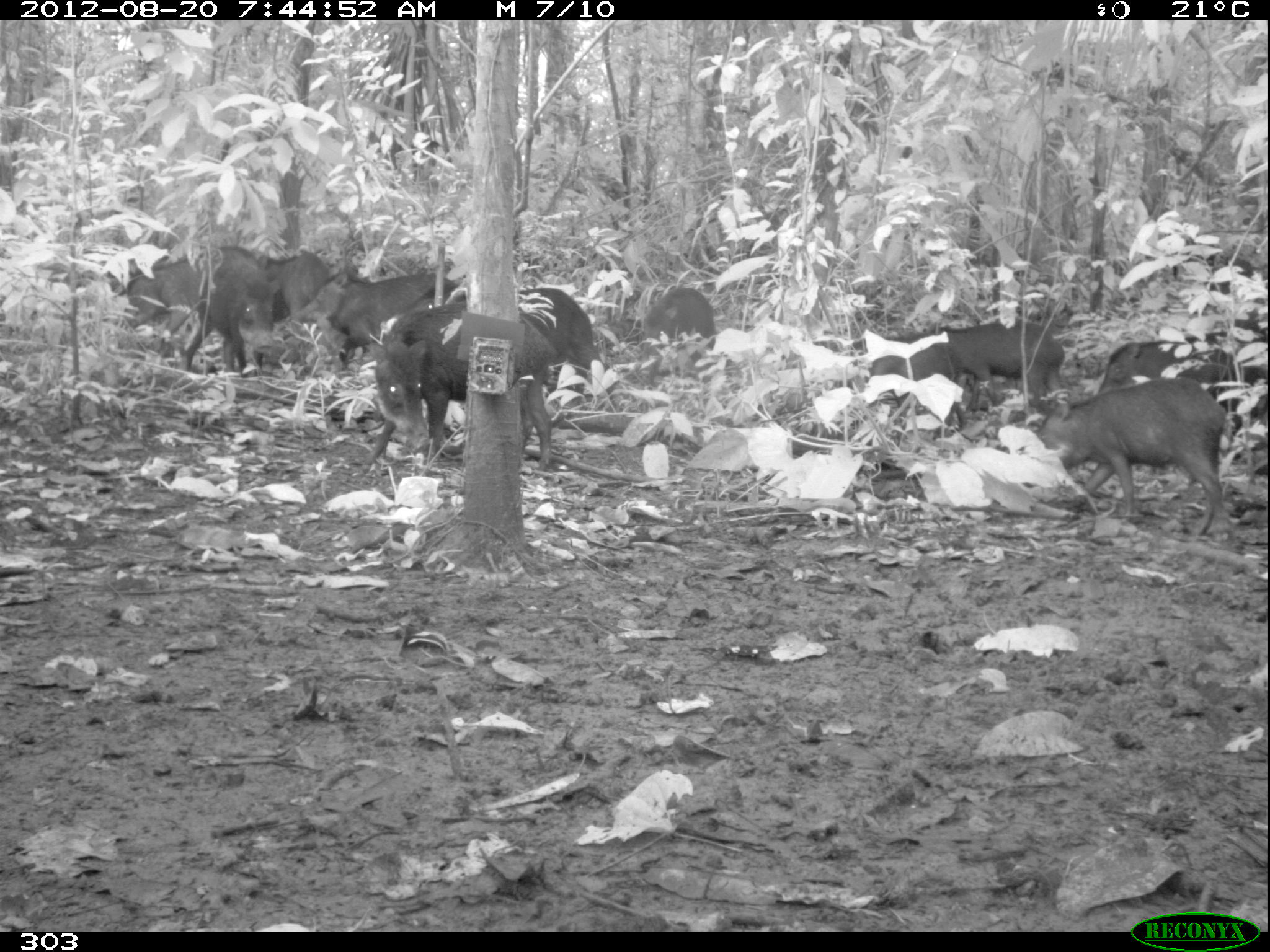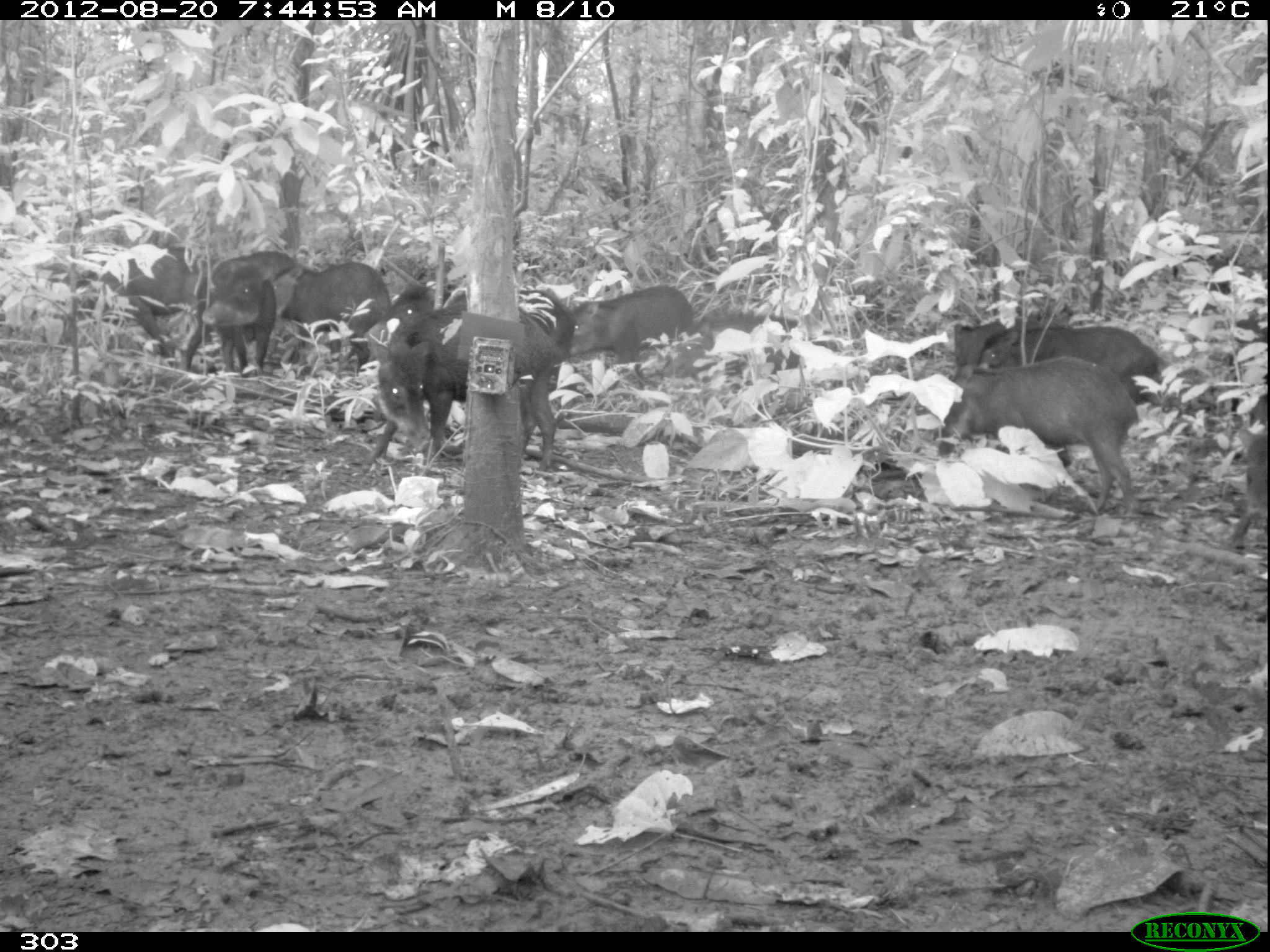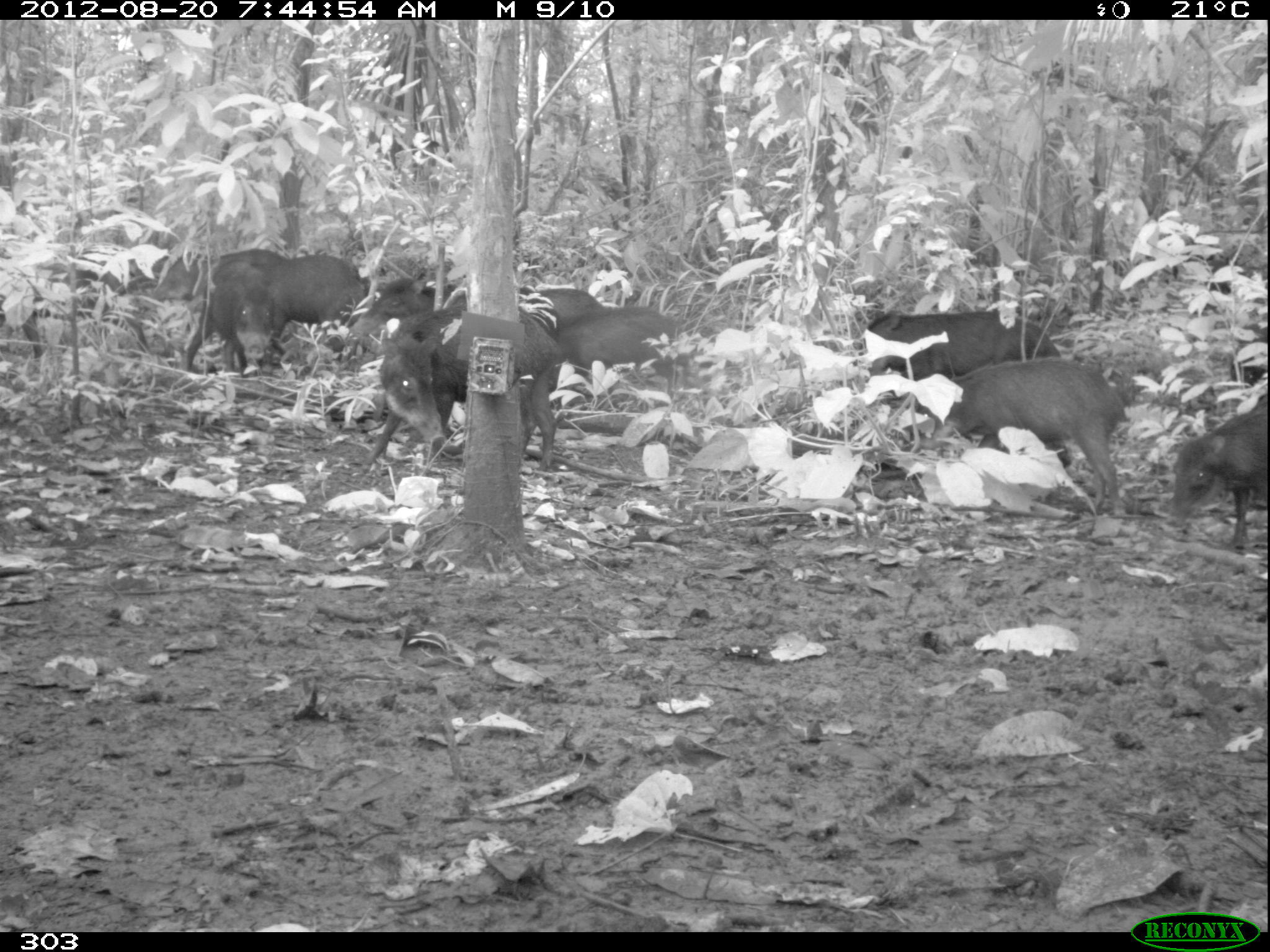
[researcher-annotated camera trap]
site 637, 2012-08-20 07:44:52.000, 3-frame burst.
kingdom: Animalia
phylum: Chordata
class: Mammalia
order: Artiodactyla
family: Tayassuidae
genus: Tayassu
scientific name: Tayassu pecari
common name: white-lipped peccary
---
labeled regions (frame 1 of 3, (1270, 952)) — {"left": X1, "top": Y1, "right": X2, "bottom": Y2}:
tayassu pecari: {"left": 360, "top": 303, "right": 559, "bottom": 470}; {"left": 1032, "top": 377, "right": 1232, "bottom": 541}; {"left": 408, "top": 282, "right": 615, "bottom": 412}; {"left": 294, "top": 270, "right": 459, "bottom": 373}; {"left": 935, "top": 321, "right": 1071, "bottom": 421}; {"left": 848, "top": 332, "right": 968, "bottom": 432}; {"left": 194, "top": 245, "right": 286, "bottom": 375}; {"left": 1098, "top": 335, "right": 1244, "bottom": 400}; {"left": 116, "top": 257, "right": 207, "bottom": 342}; {"left": 641, "top": 286, "right": 716, "bottom": 370}; {"left": 254, "top": 250, "right": 330, "bottom": 328}; {"left": 1205, "top": 260, "right": 1268, "bottom": 330}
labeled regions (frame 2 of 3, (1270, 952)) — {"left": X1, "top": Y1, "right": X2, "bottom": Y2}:
tayassu pecari: {"left": 363, "top": 305, "right": 558, "bottom": 472}; {"left": 937, "top": 357, "right": 1139, "bottom": 515}; {"left": 362, "top": 283, "right": 577, "bottom": 377}; {"left": 72, "top": 244, "right": 201, "bottom": 388}; {"left": 952, "top": 321, "right": 1167, "bottom": 405}; {"left": 273, "top": 261, "right": 391, "bottom": 375}; {"left": 568, "top": 284, "right": 695, "bottom": 363}; {"left": 659, "top": 310, "right": 802, "bottom": 379}; {"left": 200, "top": 262, "right": 276, "bottom": 377}; {"left": 1224, "top": 389, "right": 1269, "bottom": 537}; {"left": 1172, "top": 251, "right": 1229, "bottom": 295}; {"left": 954, "top": 321, "right": 1006, "bottom": 366}; {"left": 211, "top": 251, "right": 296, "bottom": 277}